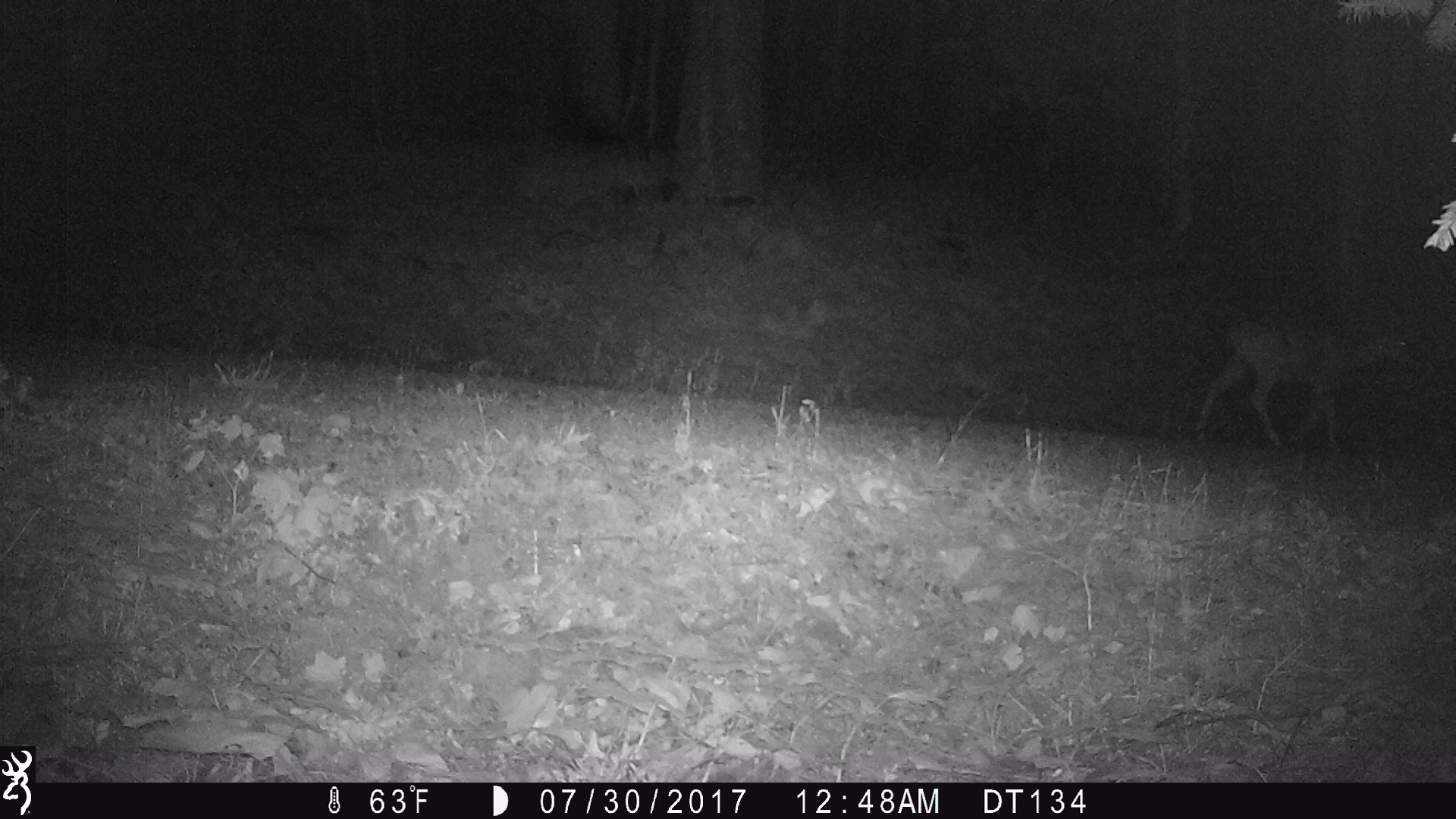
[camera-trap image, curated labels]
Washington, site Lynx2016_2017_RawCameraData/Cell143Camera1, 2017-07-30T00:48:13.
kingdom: Animalia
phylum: Chordata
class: Mammalia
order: Artiodactyla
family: Cervidae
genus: Odocoileus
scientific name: Odocoileus hemionus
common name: mule deer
Odocoileus hemionus (mule deer). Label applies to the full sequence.